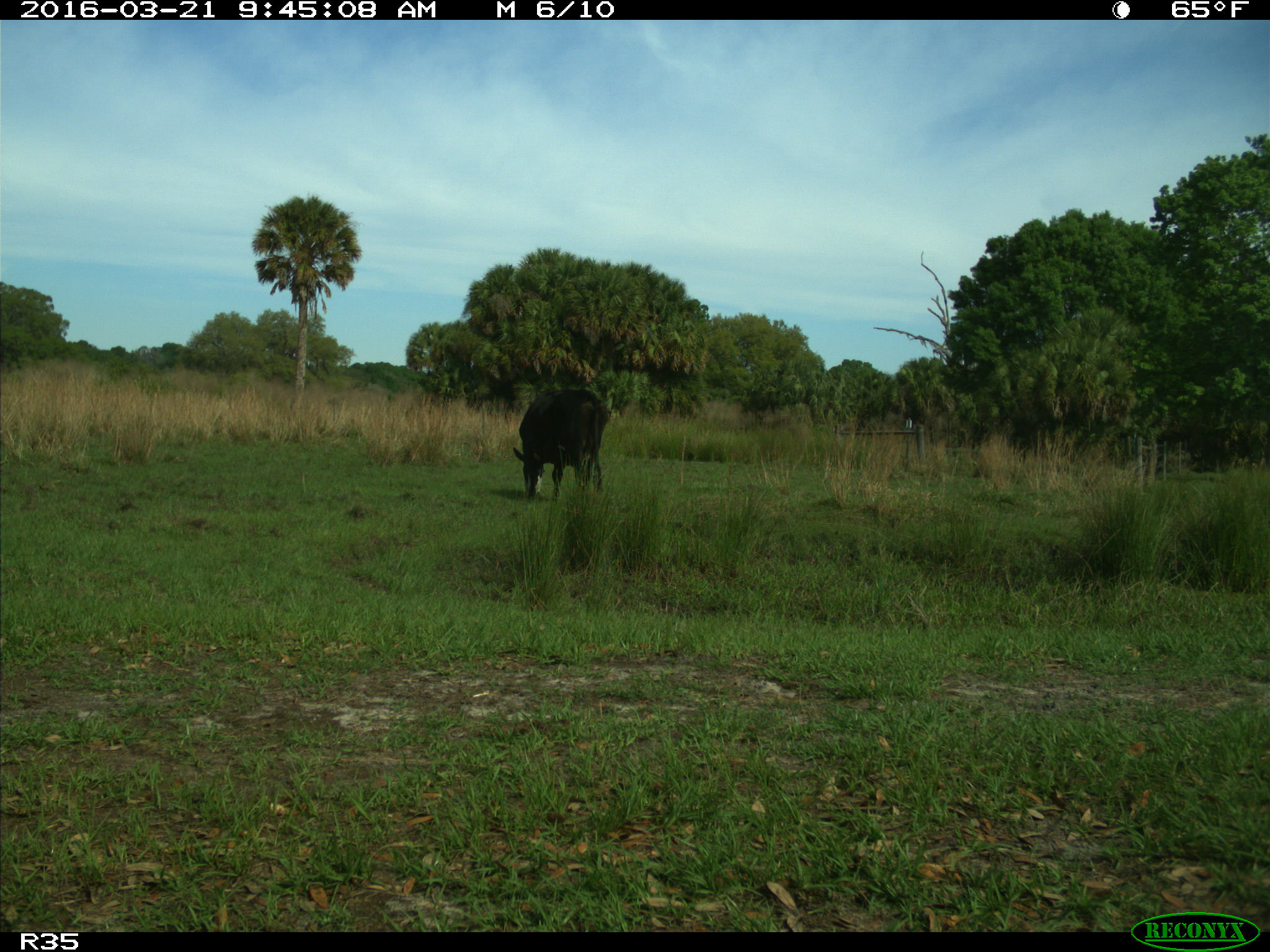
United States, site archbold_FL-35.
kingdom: Animalia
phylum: Chordata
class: Mammalia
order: Artiodactyla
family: Bovidae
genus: Bos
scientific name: Bos taurus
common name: domestic cow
Bos taurus (domestic cow).